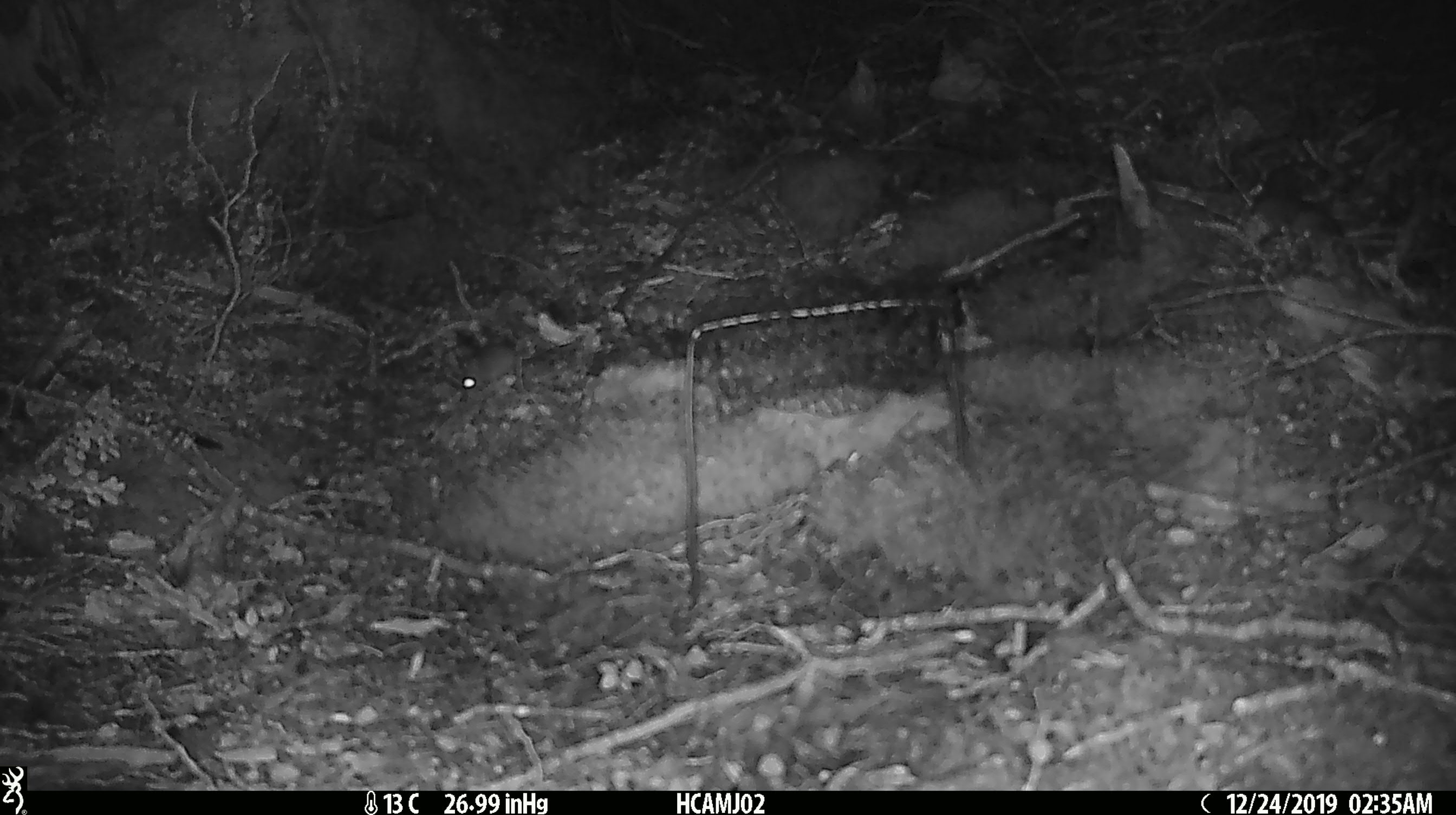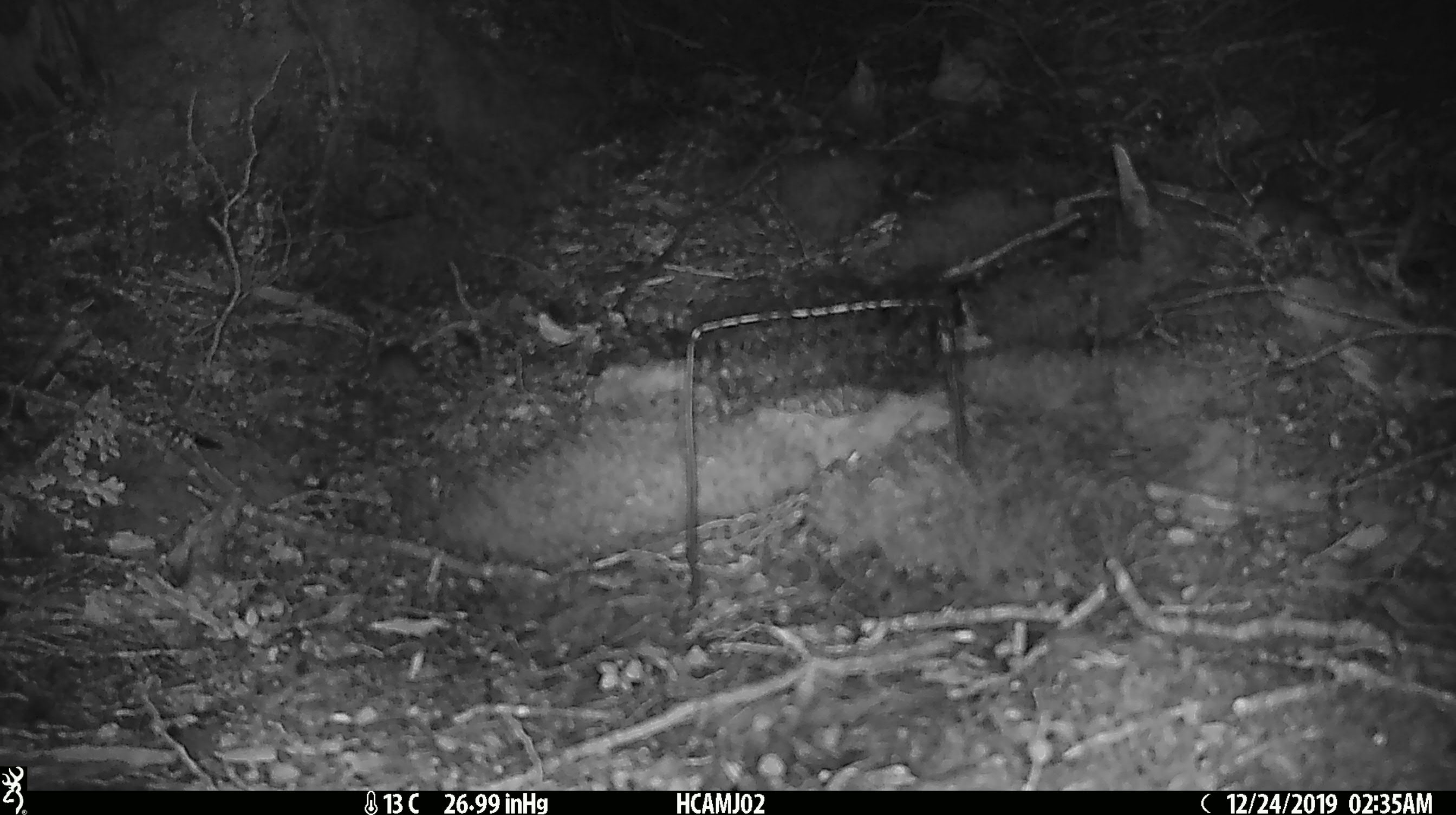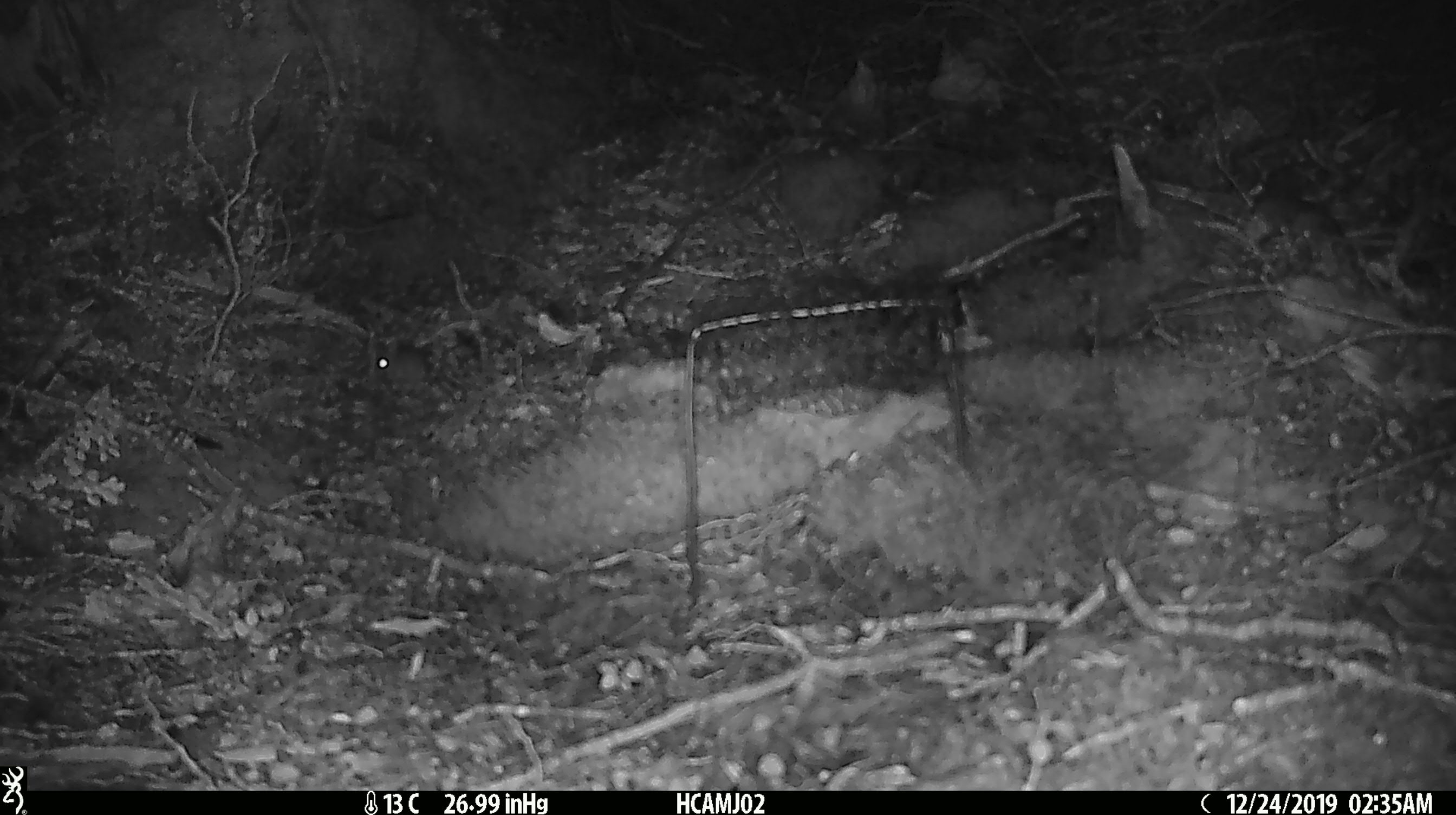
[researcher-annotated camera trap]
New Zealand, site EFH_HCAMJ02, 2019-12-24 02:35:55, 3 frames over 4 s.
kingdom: Animalia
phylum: Chordata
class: Mammalia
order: Rodentia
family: Muridae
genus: Mus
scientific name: Mus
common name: mouse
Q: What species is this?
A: Mouse (Mus).